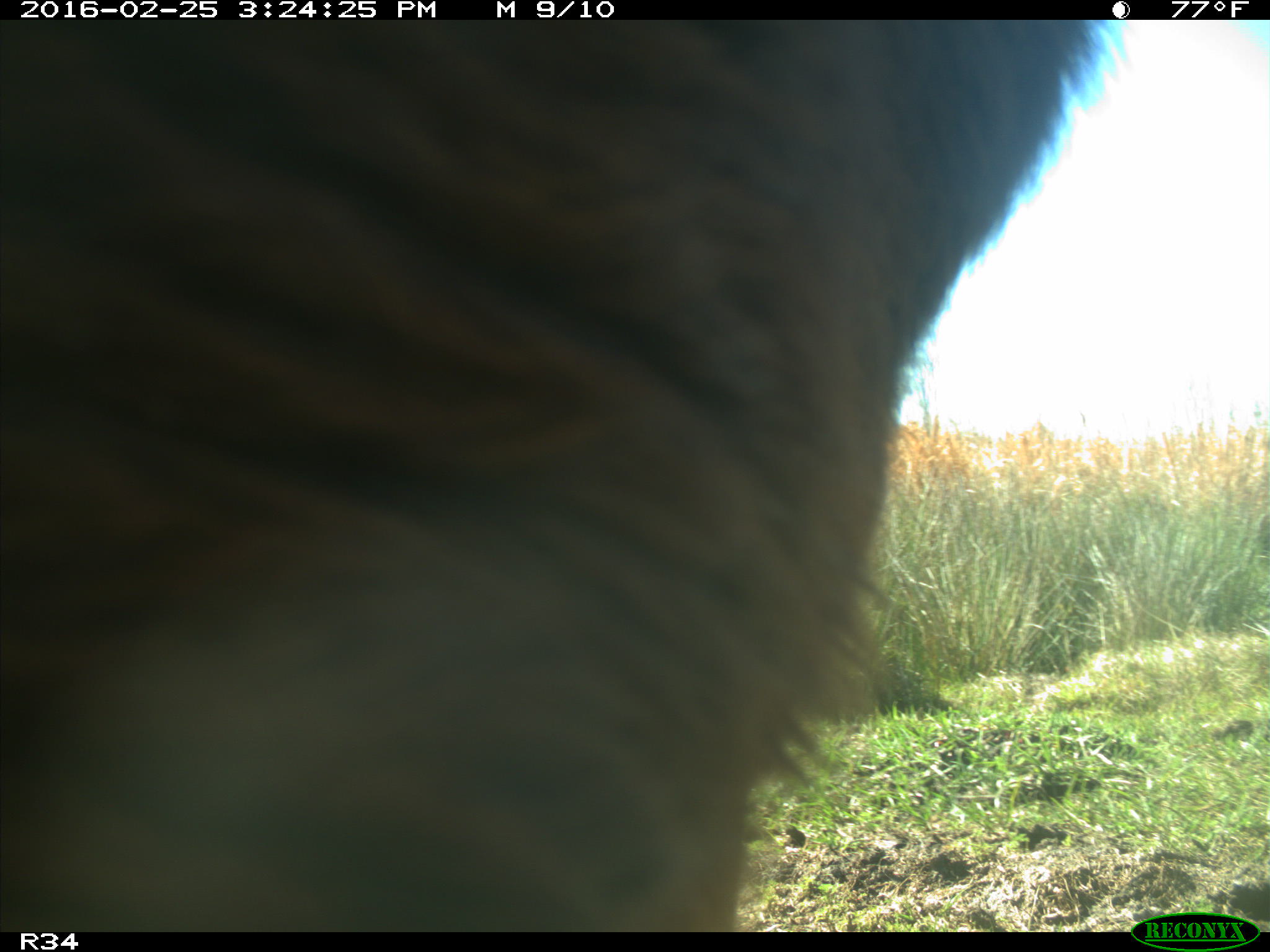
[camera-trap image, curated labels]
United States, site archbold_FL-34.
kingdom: Animalia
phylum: Chordata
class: Mammalia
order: Artiodactyla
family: Bovidae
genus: Bos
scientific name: Bos taurus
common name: domestic cow